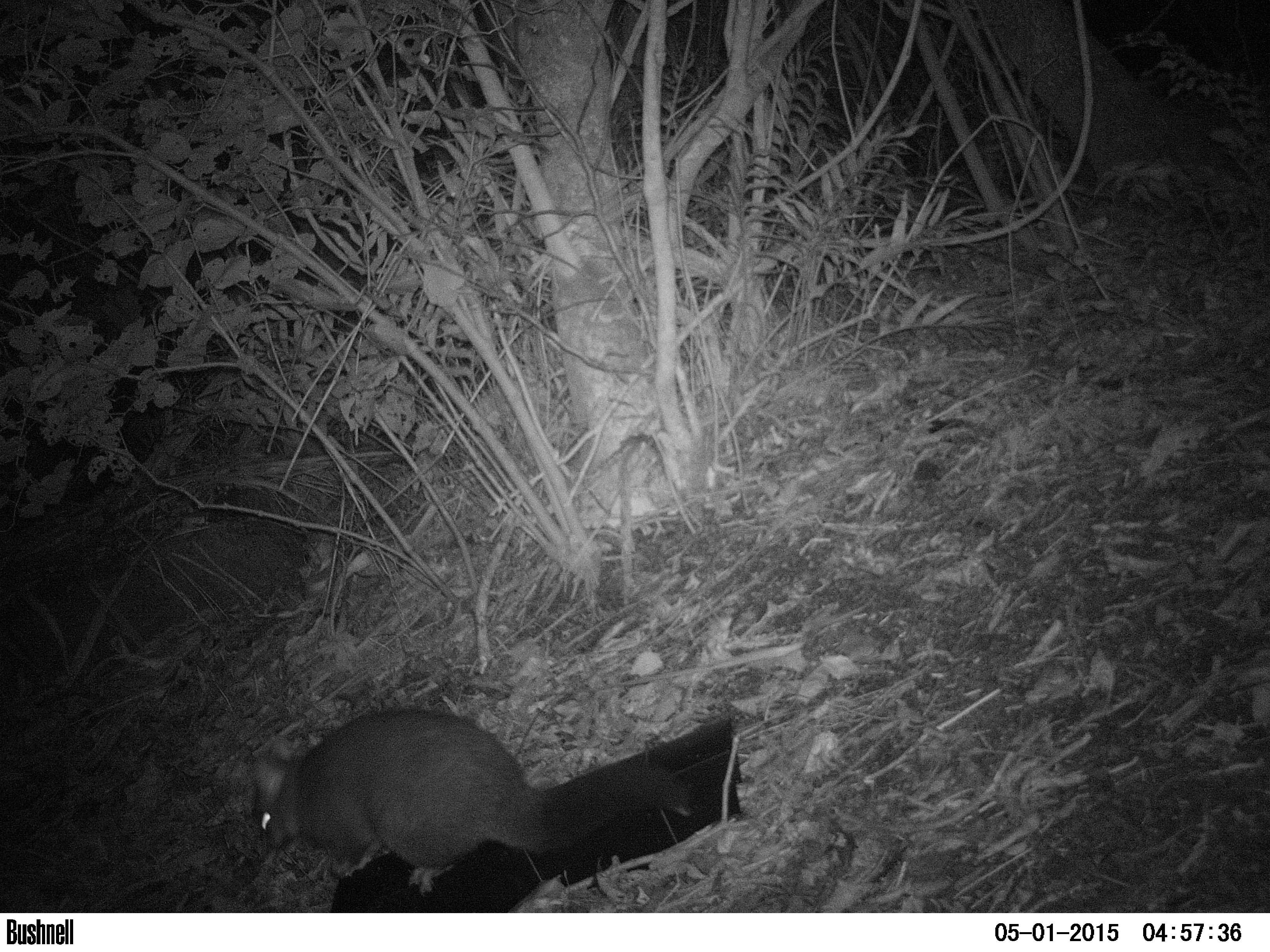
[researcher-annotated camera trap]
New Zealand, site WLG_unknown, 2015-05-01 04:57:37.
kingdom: Animalia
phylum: Chordata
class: Mammalia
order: Diprotodontia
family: Phalangeridae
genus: Trichosurus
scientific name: Trichosurus vulpecula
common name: common brushtail possum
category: possum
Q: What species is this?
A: Possum (common brushtail possum) (Trichosurus vulpecula).